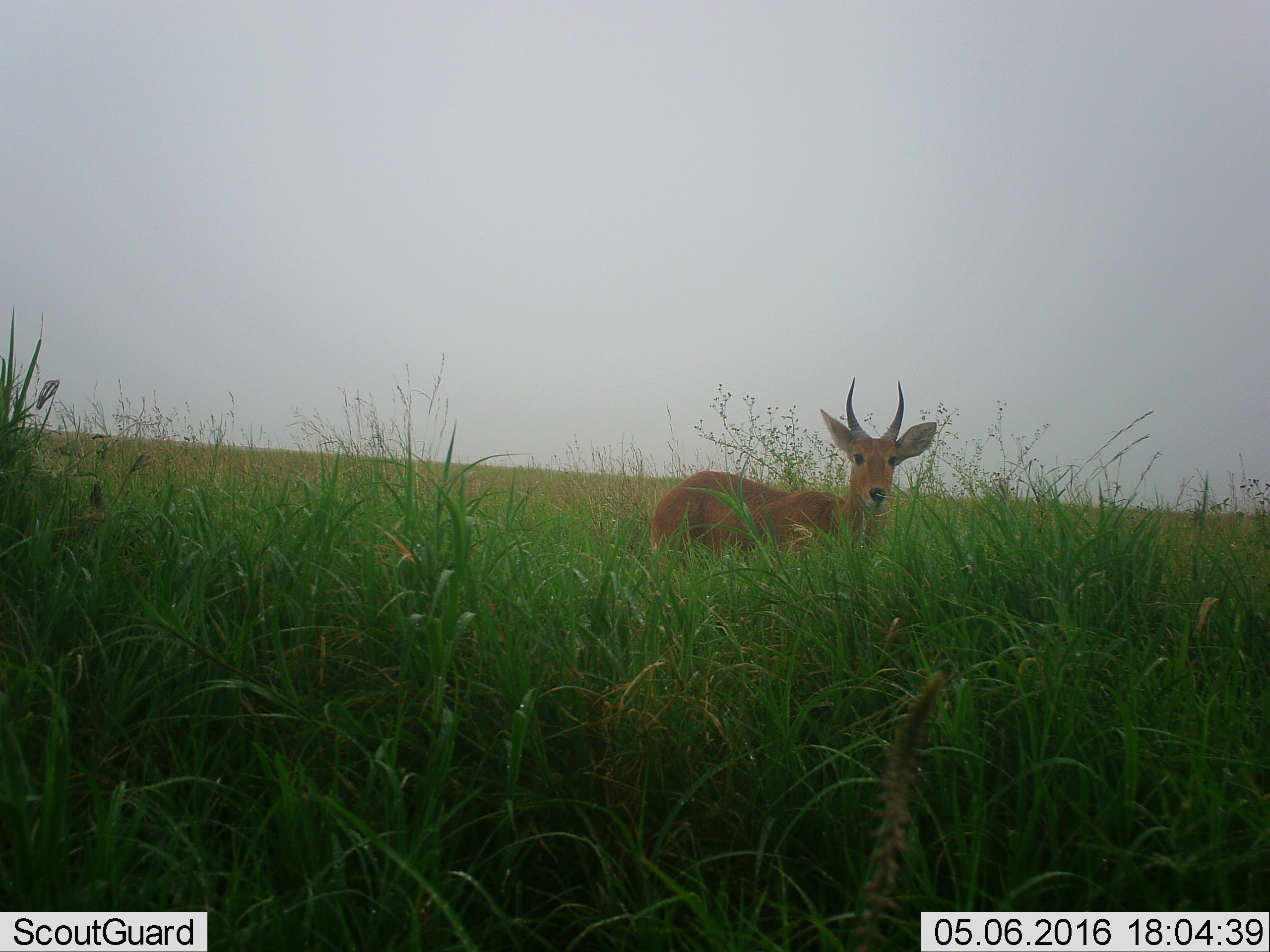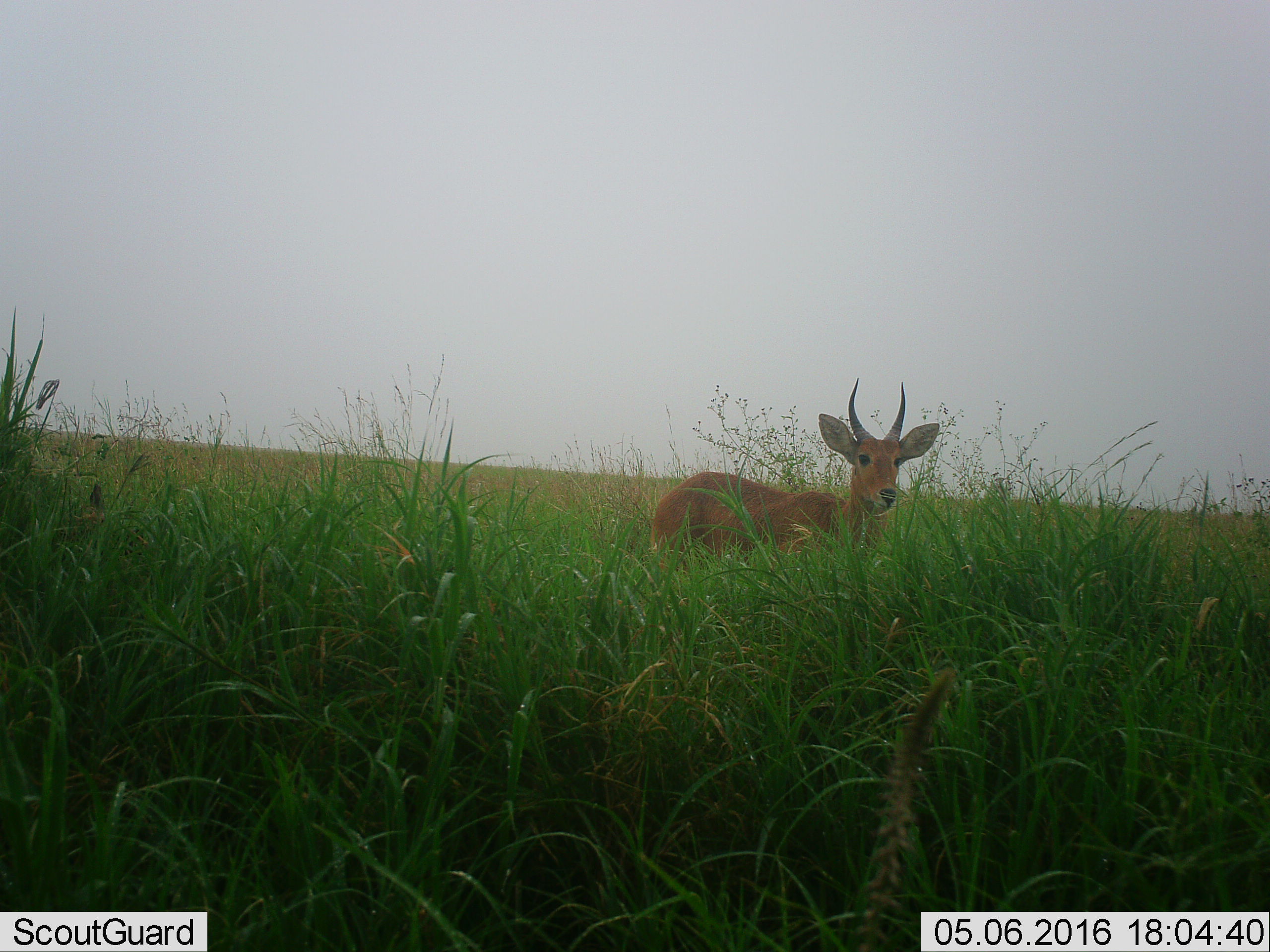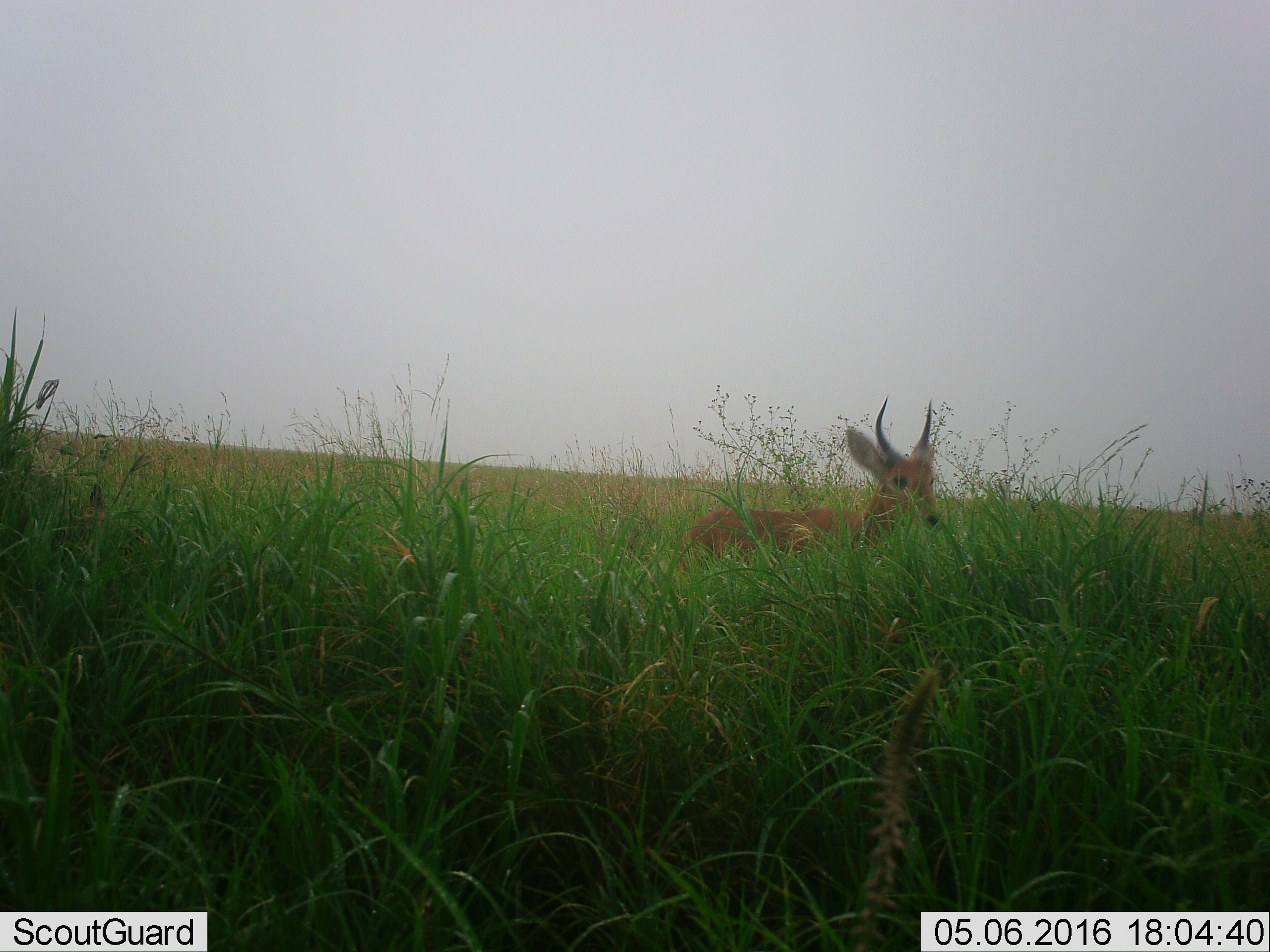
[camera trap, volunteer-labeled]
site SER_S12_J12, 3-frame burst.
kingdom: Animalia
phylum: Chordata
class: Mammalia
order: Artiodactyla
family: Bovidae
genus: Redunca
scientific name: Redunca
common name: reedbuck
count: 1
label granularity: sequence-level